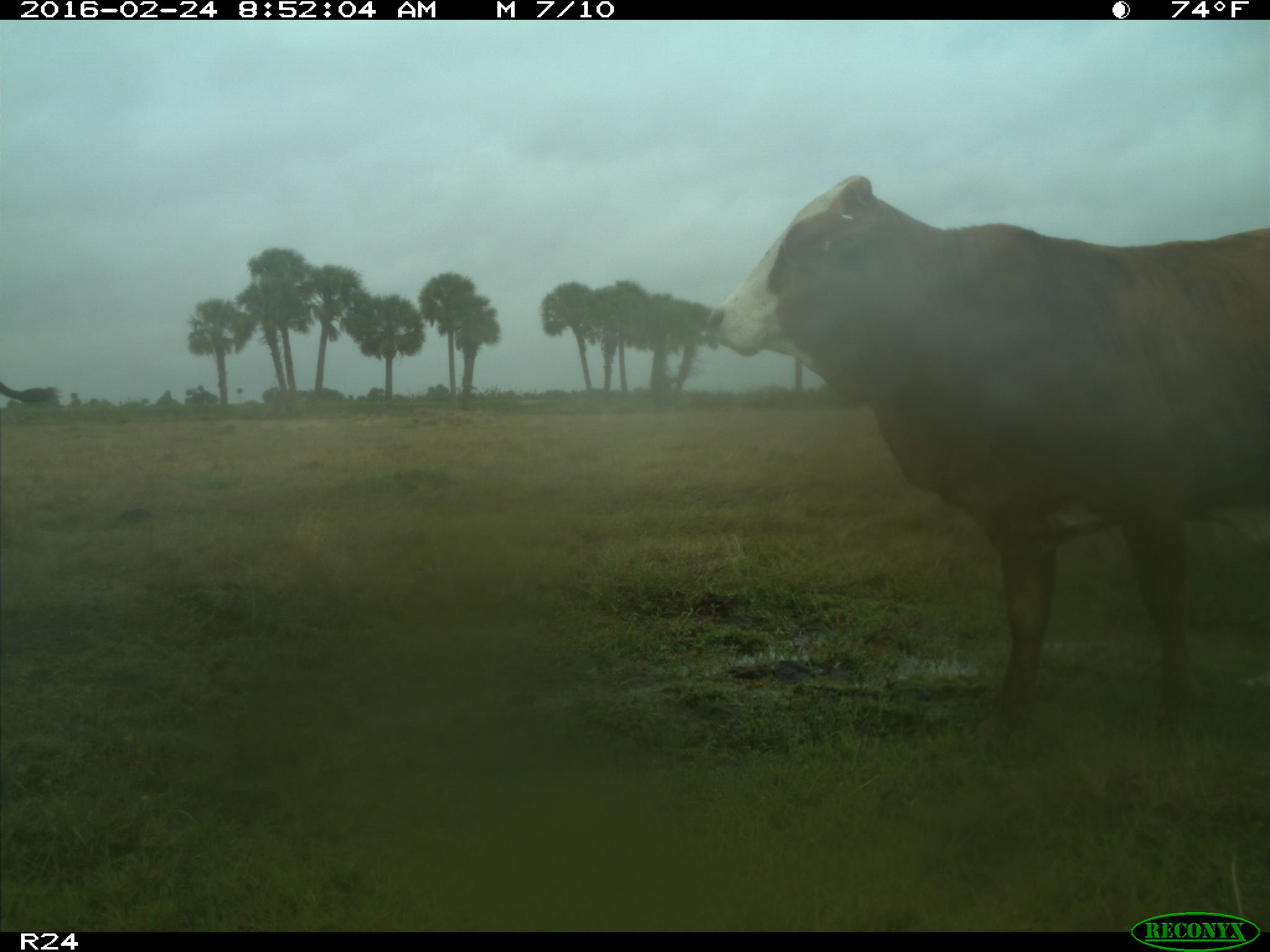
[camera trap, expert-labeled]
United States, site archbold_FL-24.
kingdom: Animalia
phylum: Chordata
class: Mammalia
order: Artiodactyla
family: Bovidae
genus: Bos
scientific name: Bos taurus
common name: domestic cow